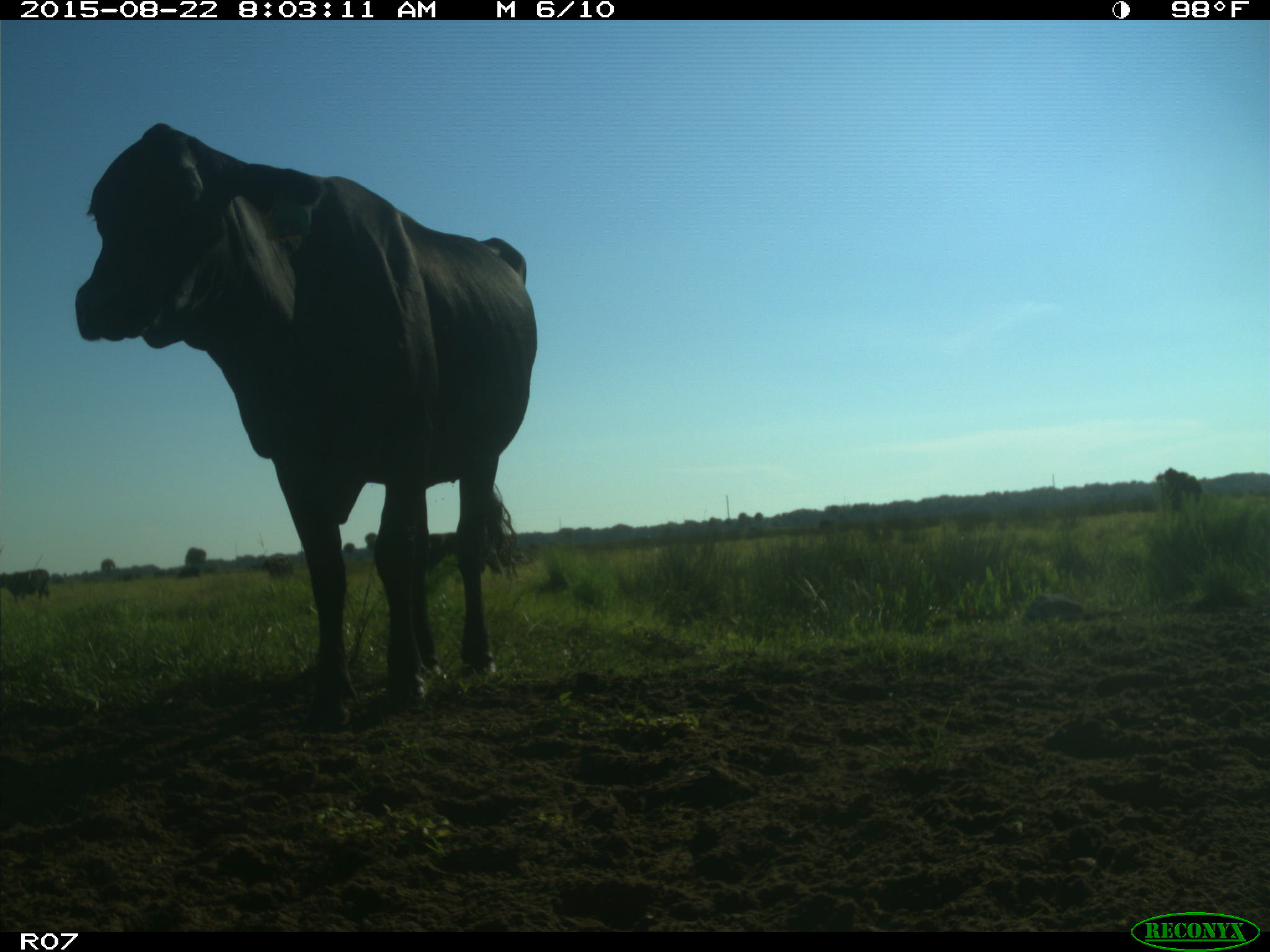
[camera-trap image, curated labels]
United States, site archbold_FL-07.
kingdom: Animalia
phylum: Chordata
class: Mammalia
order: Artiodactyla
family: Bovidae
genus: Bos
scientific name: Bos taurus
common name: domestic cow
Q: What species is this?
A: Bos taurus (domestic cow).